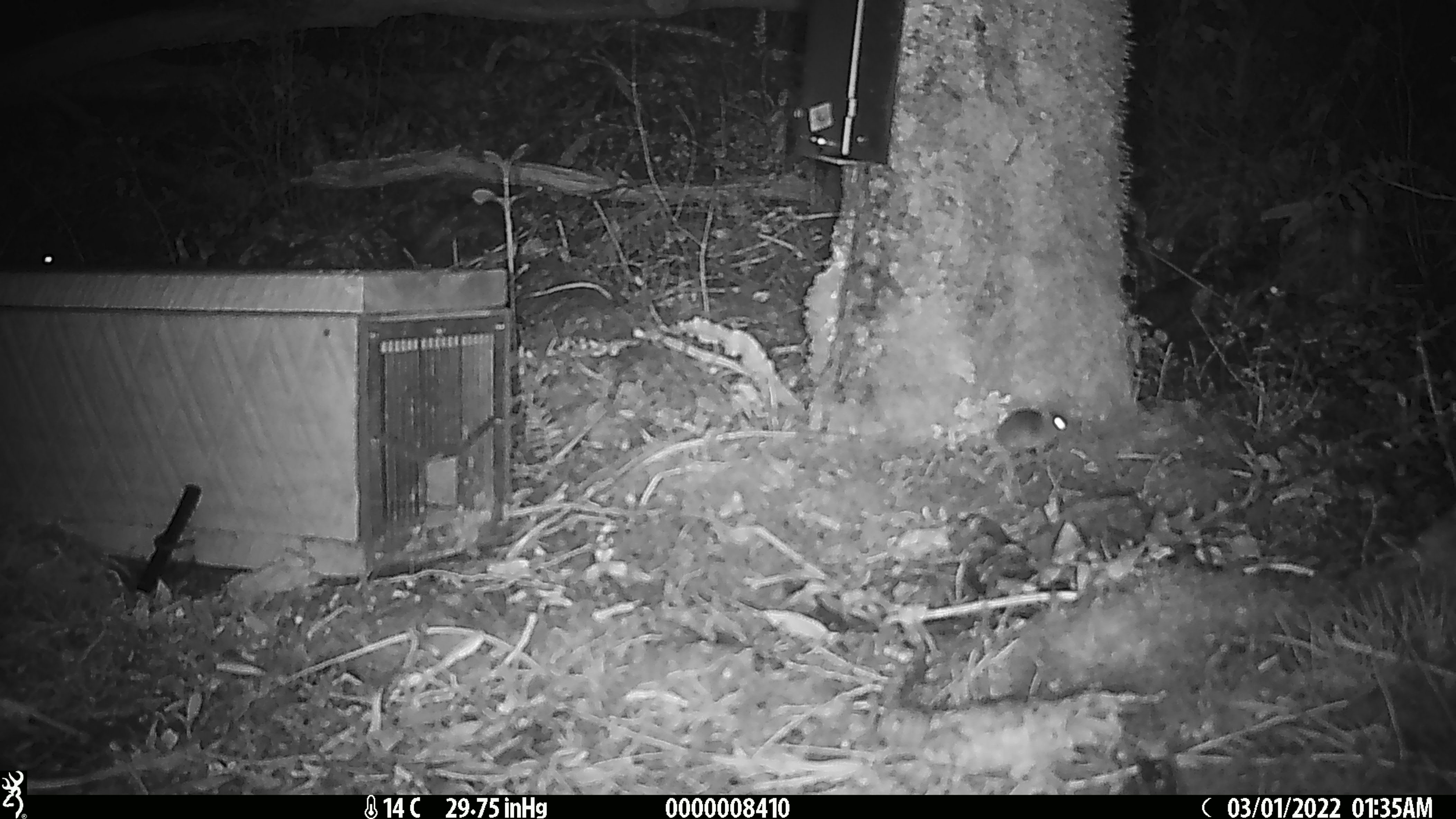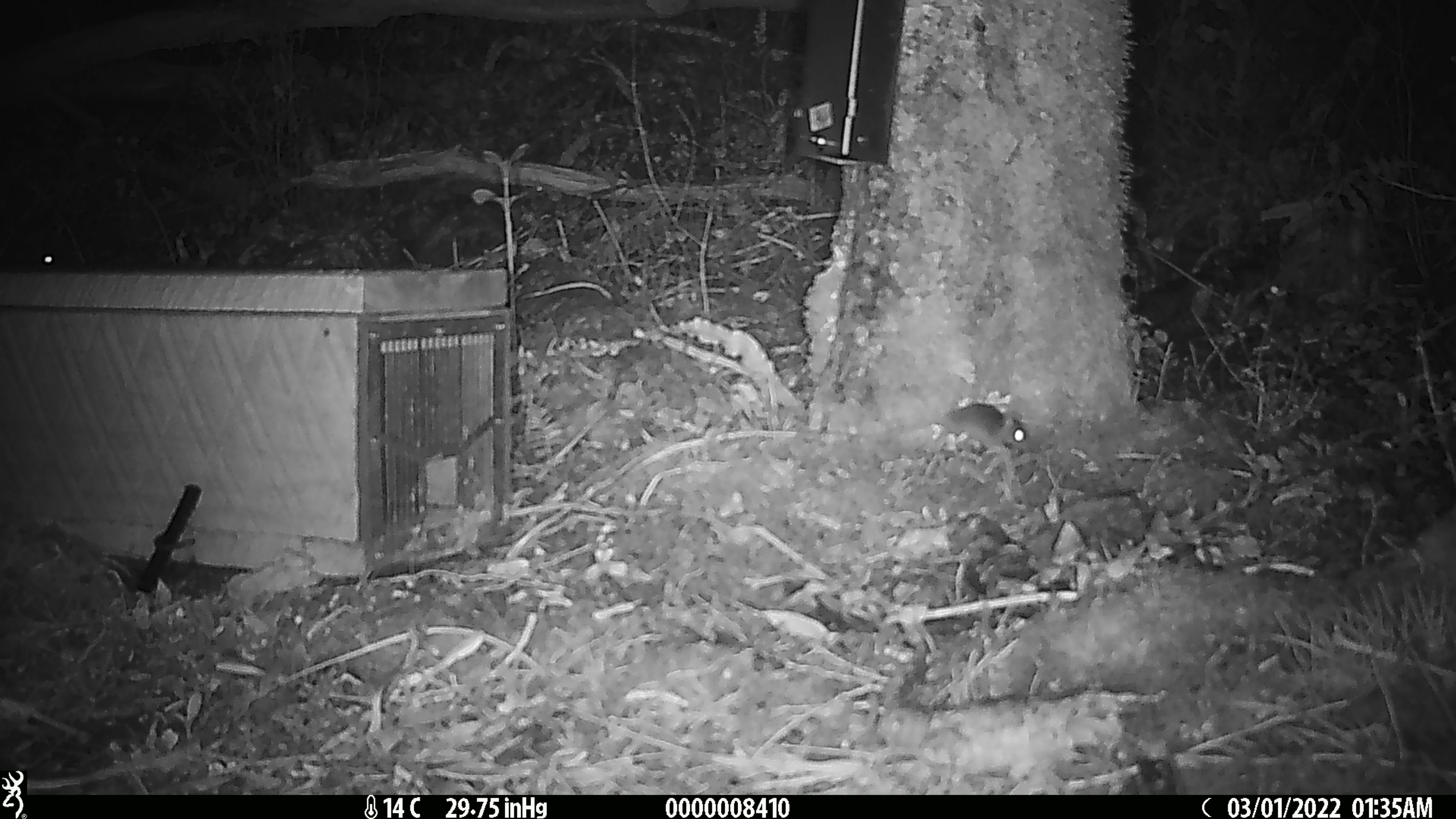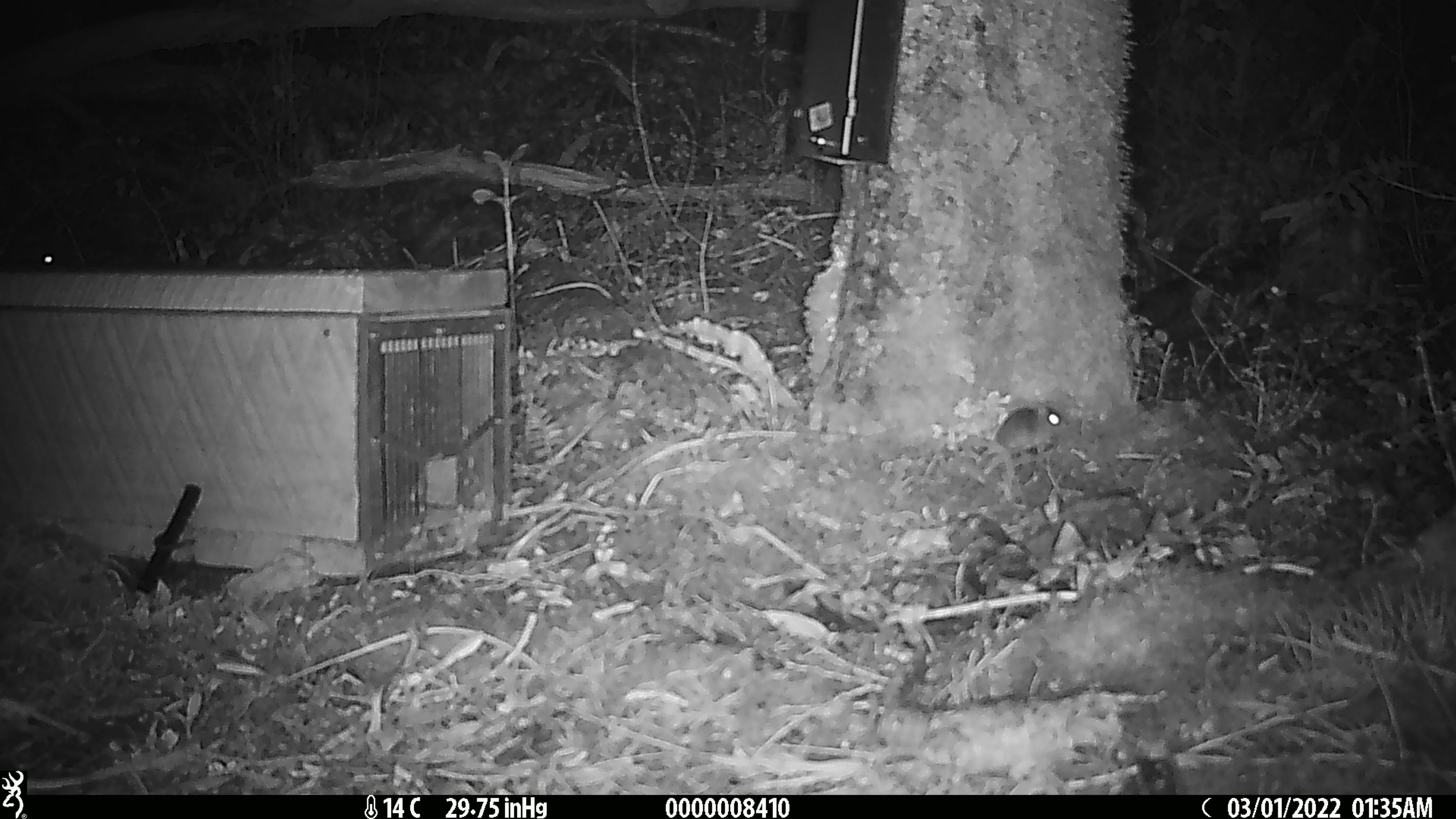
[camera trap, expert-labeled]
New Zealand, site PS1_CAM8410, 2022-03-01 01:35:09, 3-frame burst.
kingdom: Animalia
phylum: Chordata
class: Mammalia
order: Rodentia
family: Muridae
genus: Mus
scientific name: Mus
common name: mouse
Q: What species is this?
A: Mouse (Mus).